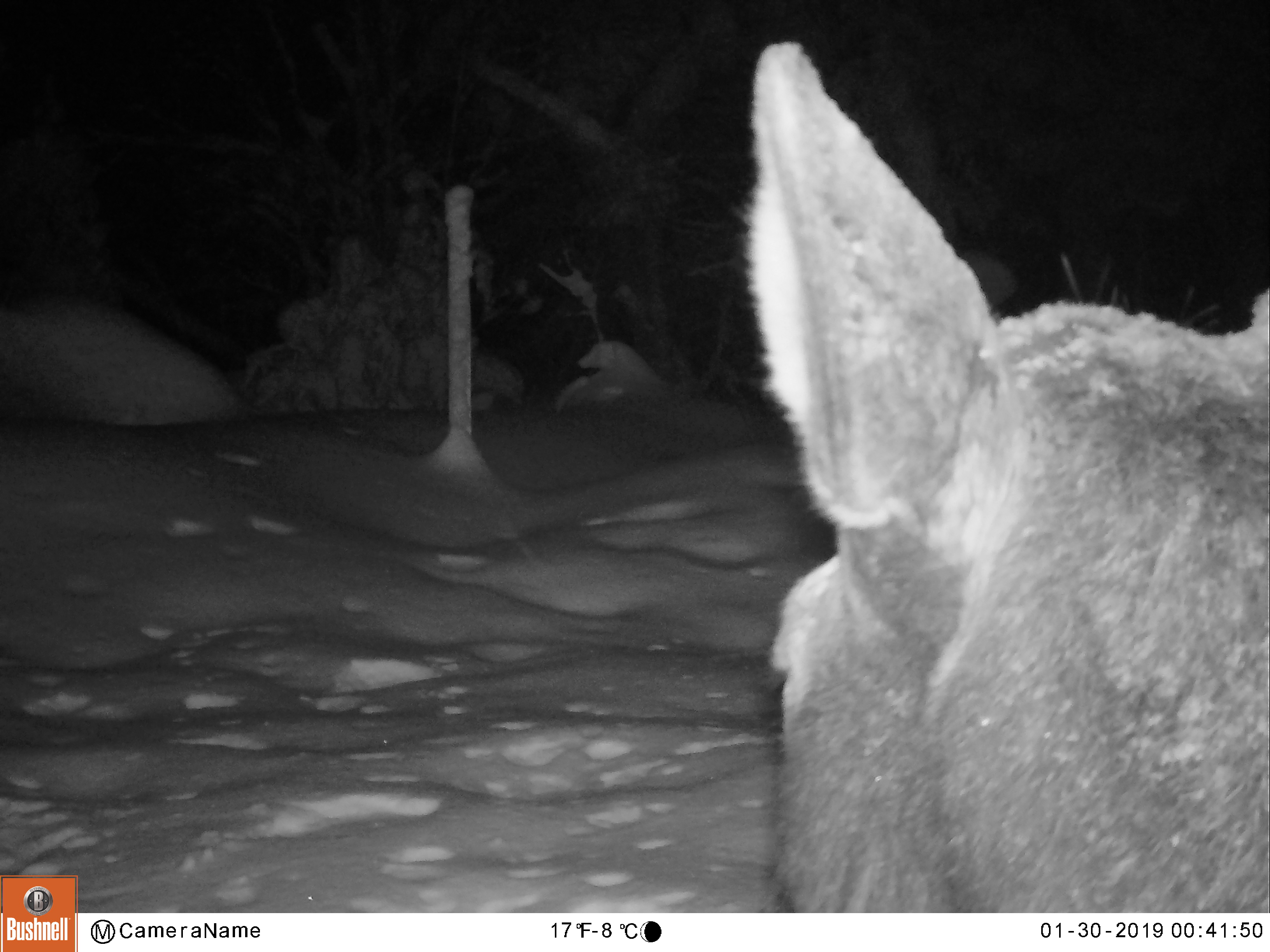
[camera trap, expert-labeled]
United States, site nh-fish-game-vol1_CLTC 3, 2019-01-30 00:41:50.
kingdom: Animalia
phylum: Chordata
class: Mammalia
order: Artiodactyla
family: Cervidae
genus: Alces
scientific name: Alces alces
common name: moose